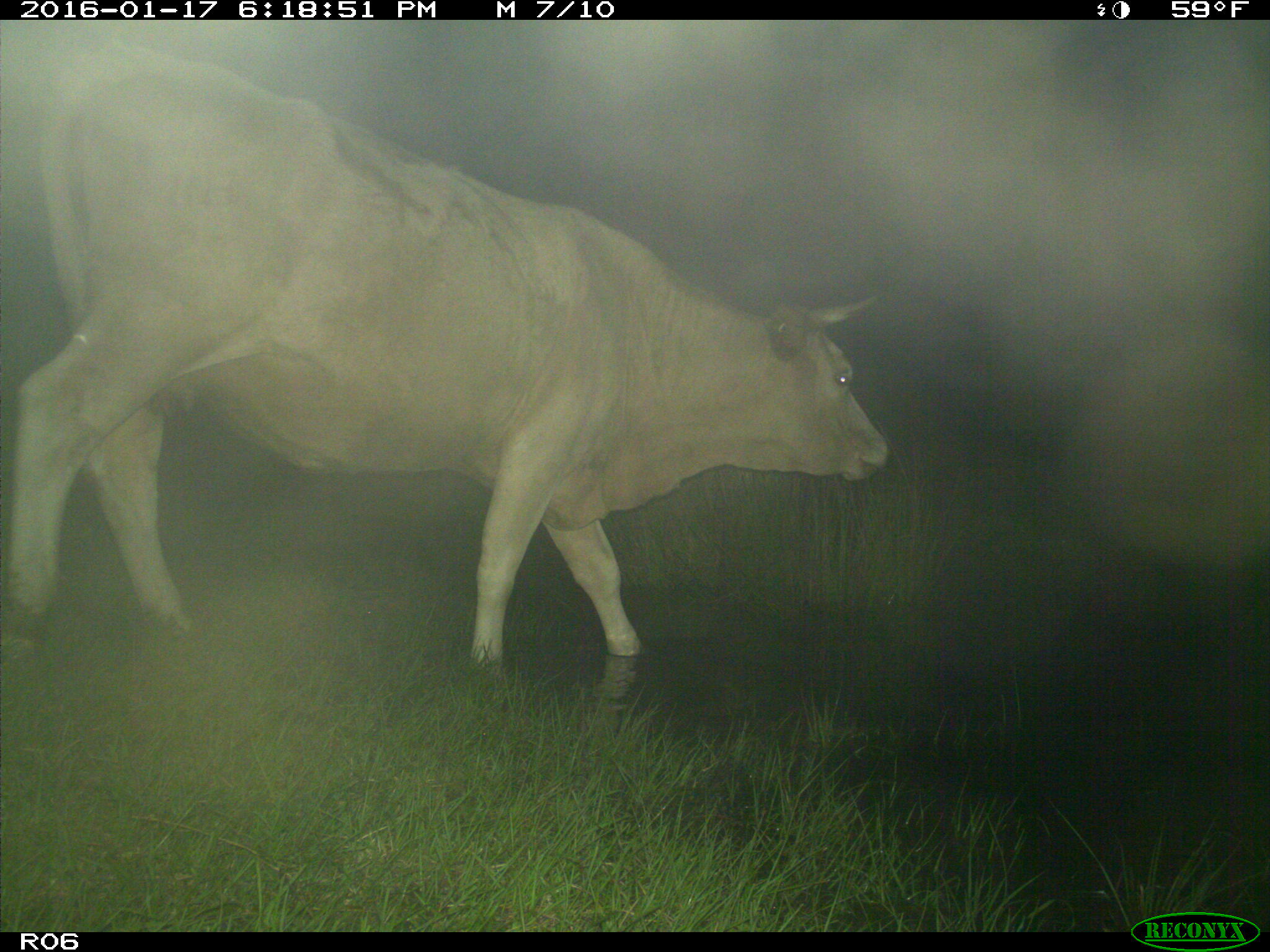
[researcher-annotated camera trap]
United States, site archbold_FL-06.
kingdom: Animalia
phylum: Chordata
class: Mammalia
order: Artiodactyla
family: Bovidae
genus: Bos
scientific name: Bos taurus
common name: domestic cow